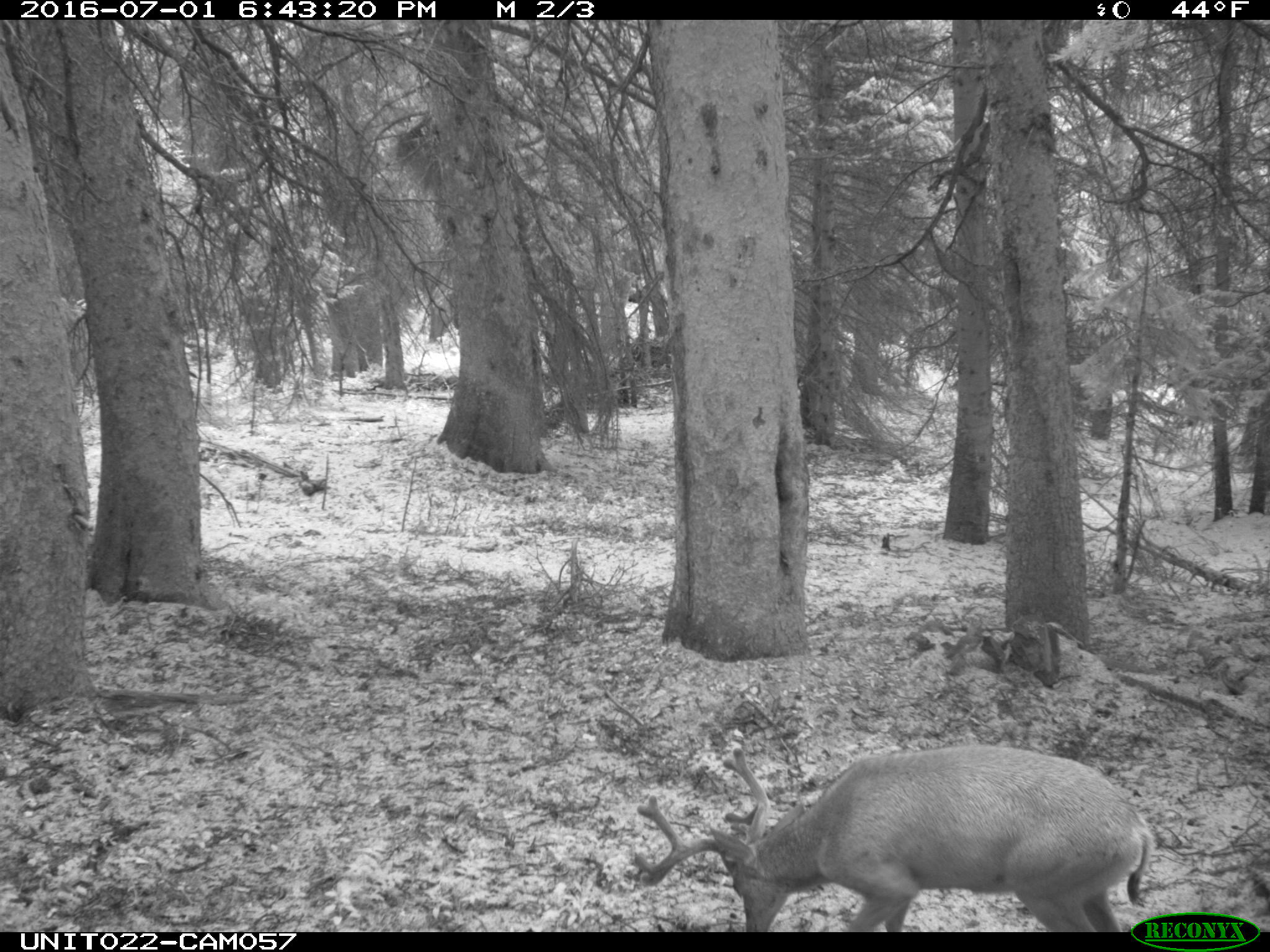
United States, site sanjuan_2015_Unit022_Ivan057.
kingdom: Animalia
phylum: Chordata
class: Mammalia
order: Artiodactyla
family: Cervidae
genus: Odocoileus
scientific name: Odocoileus hemionus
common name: mule deer